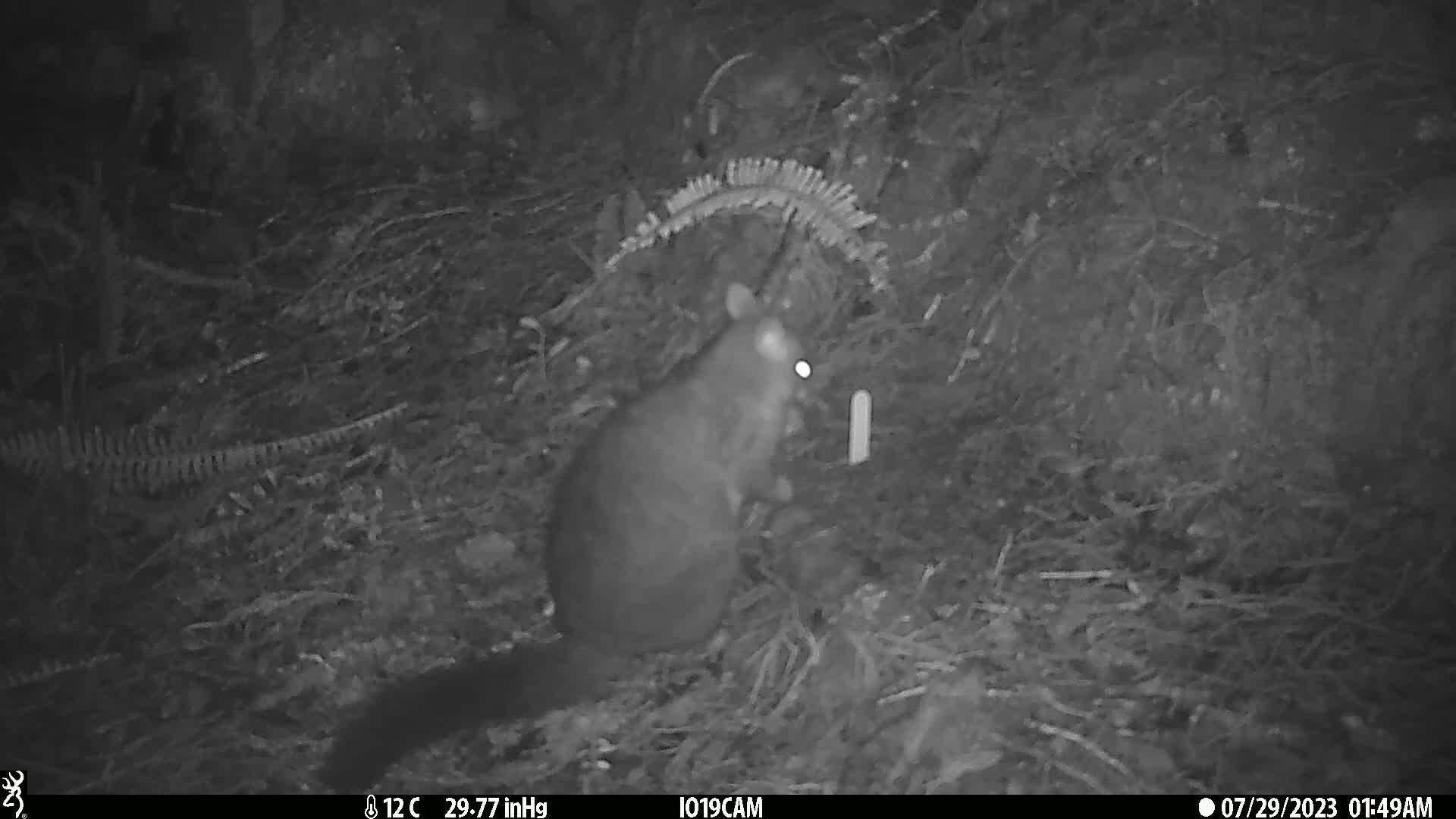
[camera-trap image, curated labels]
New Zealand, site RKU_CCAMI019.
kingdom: Animalia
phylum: Chordata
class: Mammalia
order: Diprotodontia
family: Phalangeridae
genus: Trichosurus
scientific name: Trichosurus vulpecula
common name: common brushtail possum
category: possum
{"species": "possum (common brushtail possum) (Trichosurus vulpecula)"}